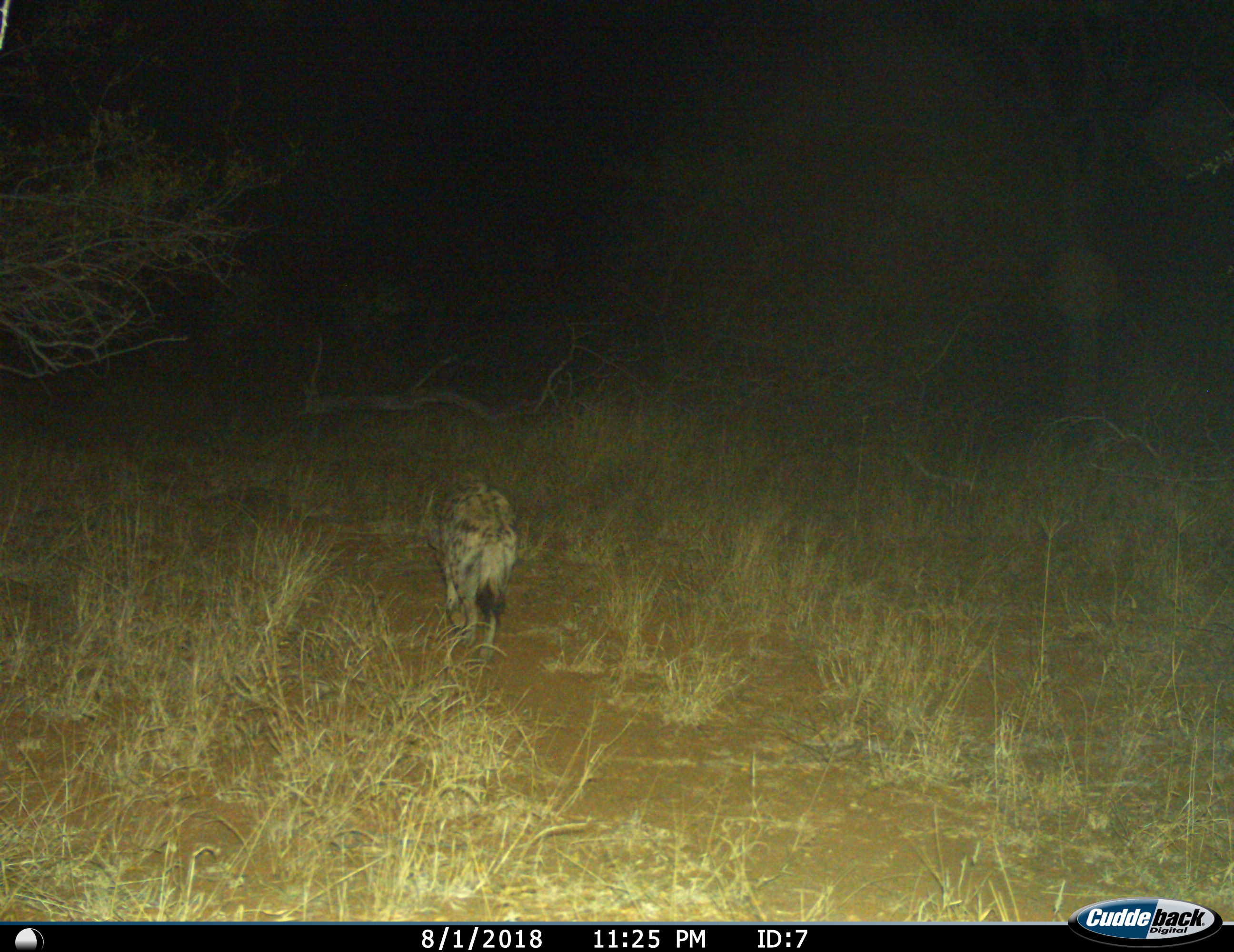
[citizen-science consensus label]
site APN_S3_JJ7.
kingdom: Animalia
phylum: Chordata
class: Mammalia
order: Carnivora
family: Hyaenidae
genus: Crocuta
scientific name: Crocuta crocuta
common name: spotted hyena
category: hyenaspotted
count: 1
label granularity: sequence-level